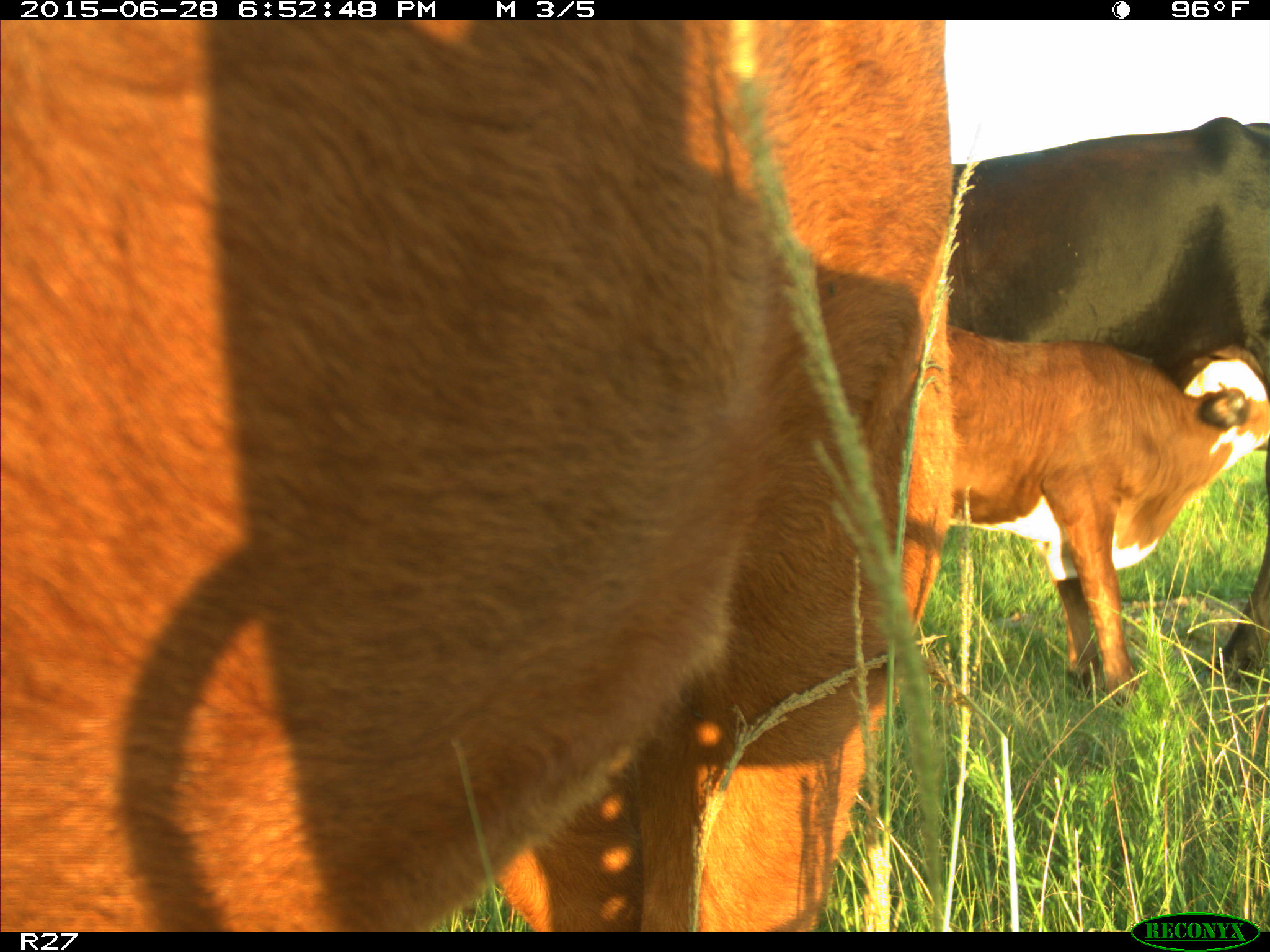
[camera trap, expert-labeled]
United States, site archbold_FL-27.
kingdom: Animalia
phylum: Chordata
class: Mammalia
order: Artiodactyla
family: Bovidae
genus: Bos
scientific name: Bos taurus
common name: domestic cow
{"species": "Bos taurus (domestic cow)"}